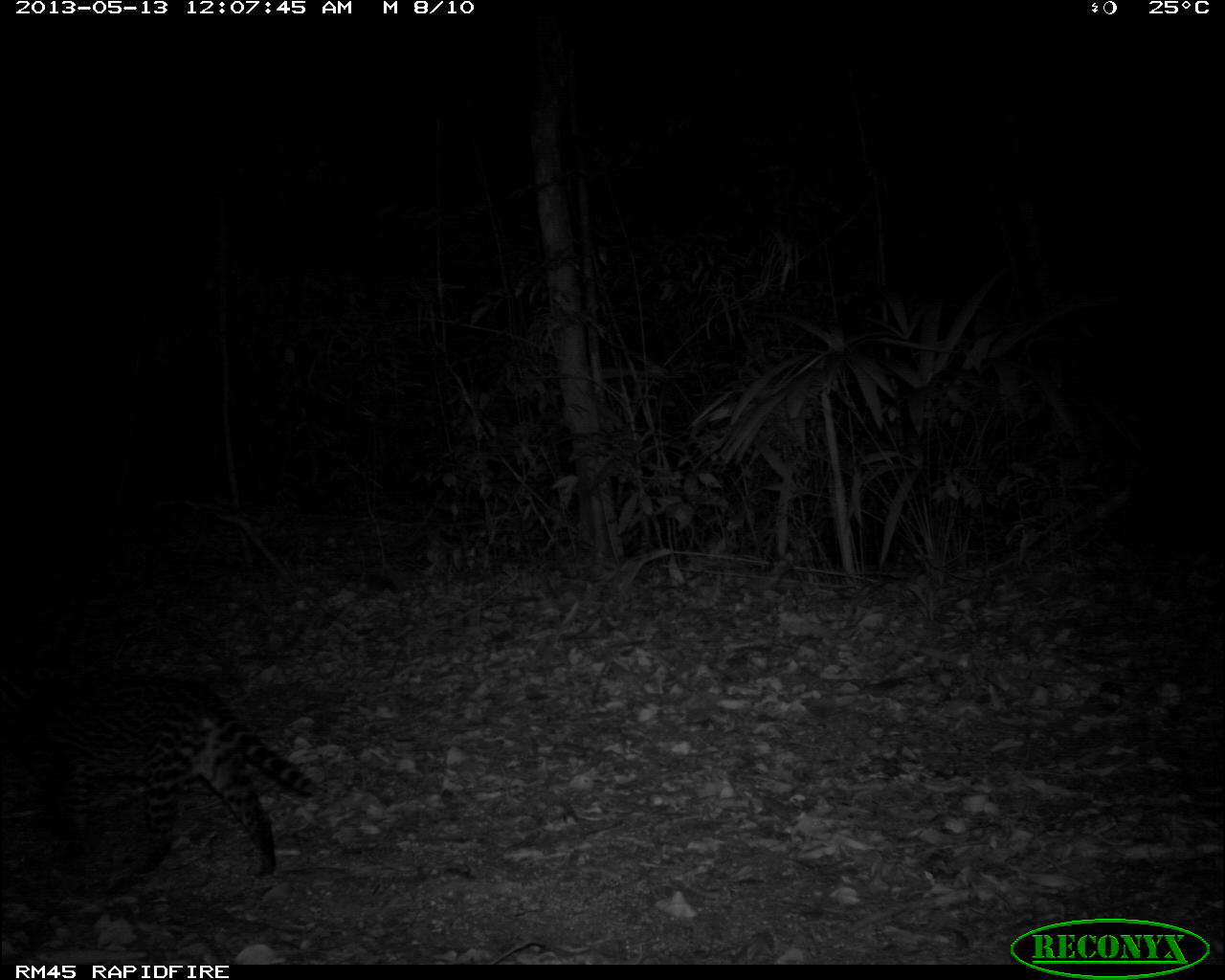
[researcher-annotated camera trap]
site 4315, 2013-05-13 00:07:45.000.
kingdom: Animalia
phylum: Chordata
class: Mammalia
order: Carnivora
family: Felidae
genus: Leopardus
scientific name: Leopardus pardalis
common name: ocelot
Leopardus pardalis (ocelot), count 1, sex female.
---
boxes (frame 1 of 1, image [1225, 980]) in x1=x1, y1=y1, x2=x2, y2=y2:
leopardus pardalis: x1=0, y1=674, x2=320, y2=876